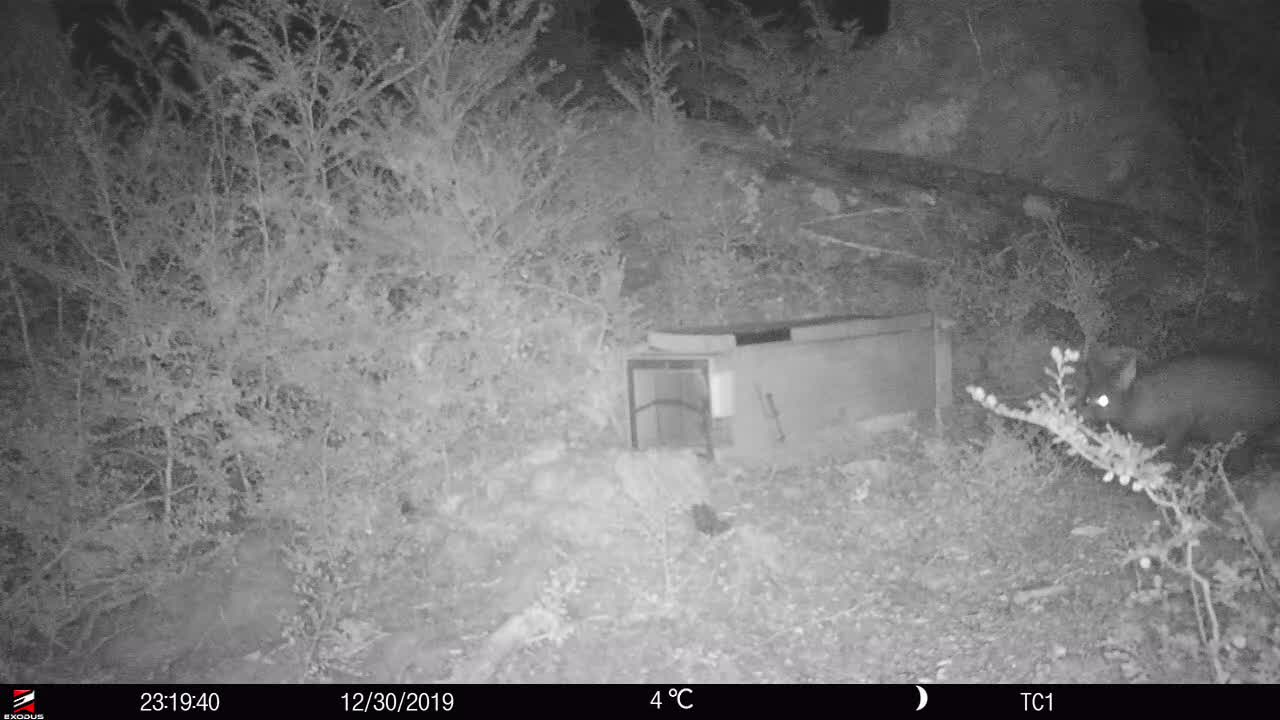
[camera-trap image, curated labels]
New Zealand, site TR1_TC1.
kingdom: Animalia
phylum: Chordata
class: Mammalia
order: Diprotodontia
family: Phalangeridae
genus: Trichosurus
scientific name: Trichosurus vulpecula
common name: common brushtail possum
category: possum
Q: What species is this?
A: Possum (common brushtail possum) (Trichosurus vulpecula).